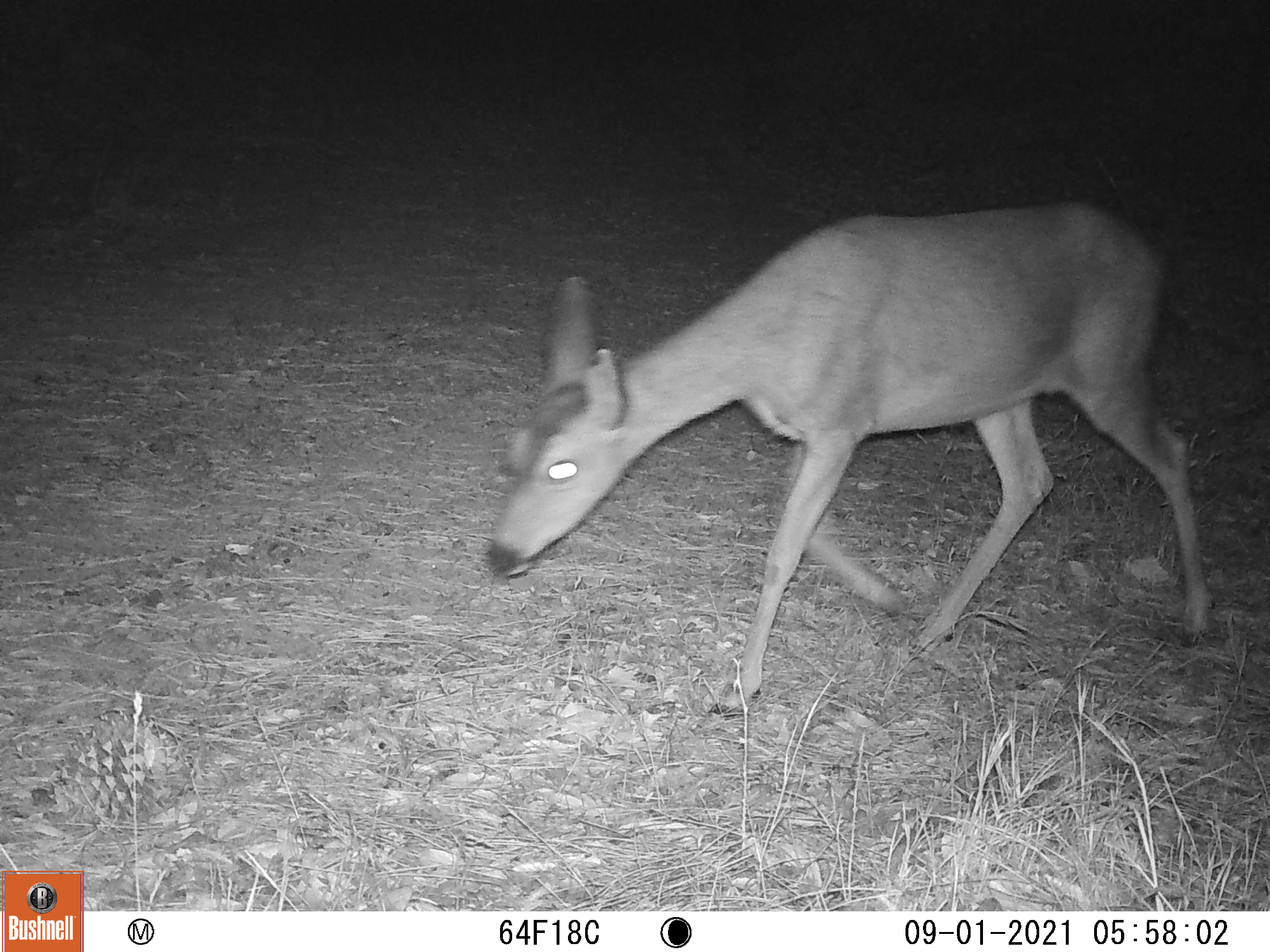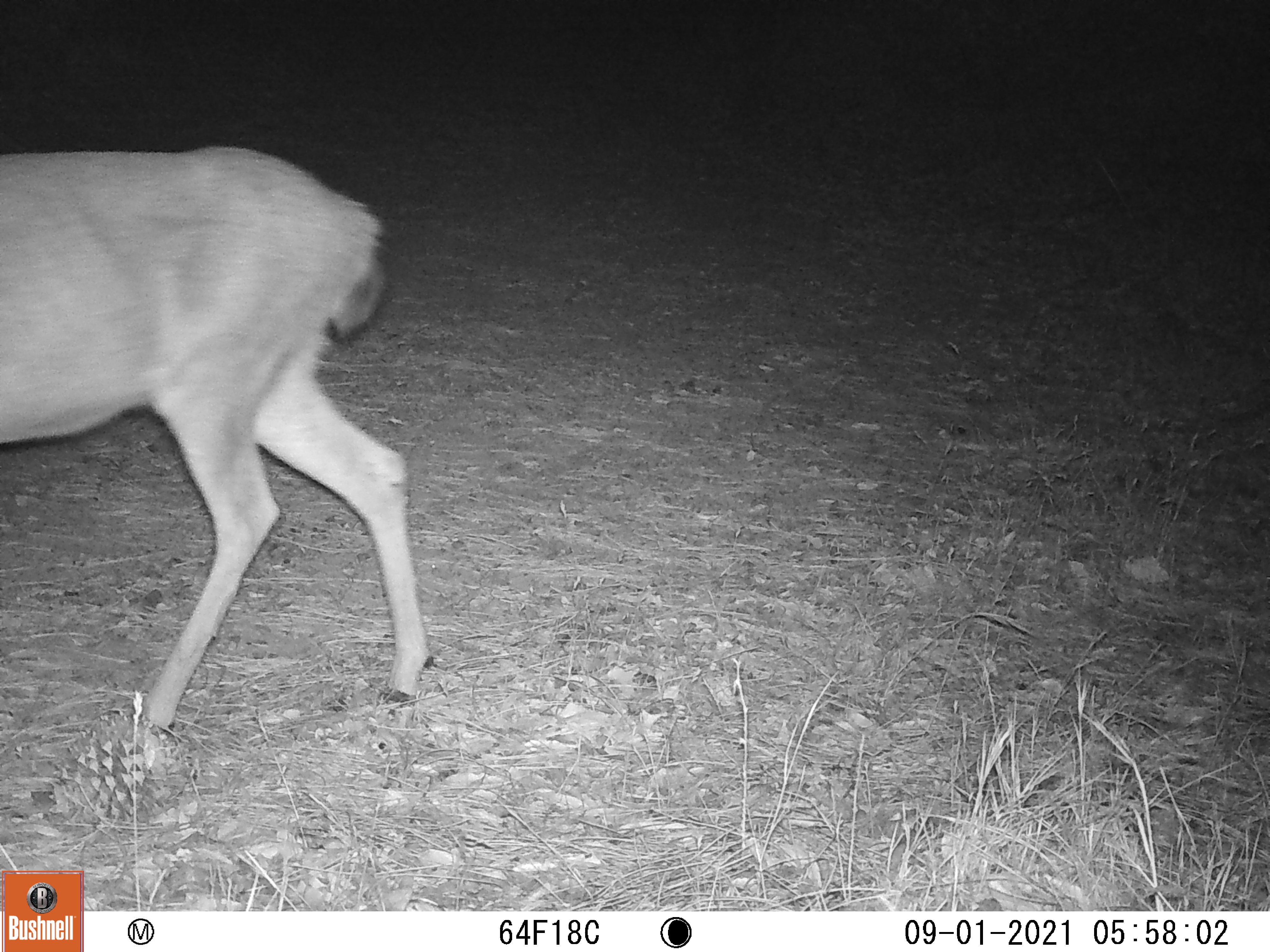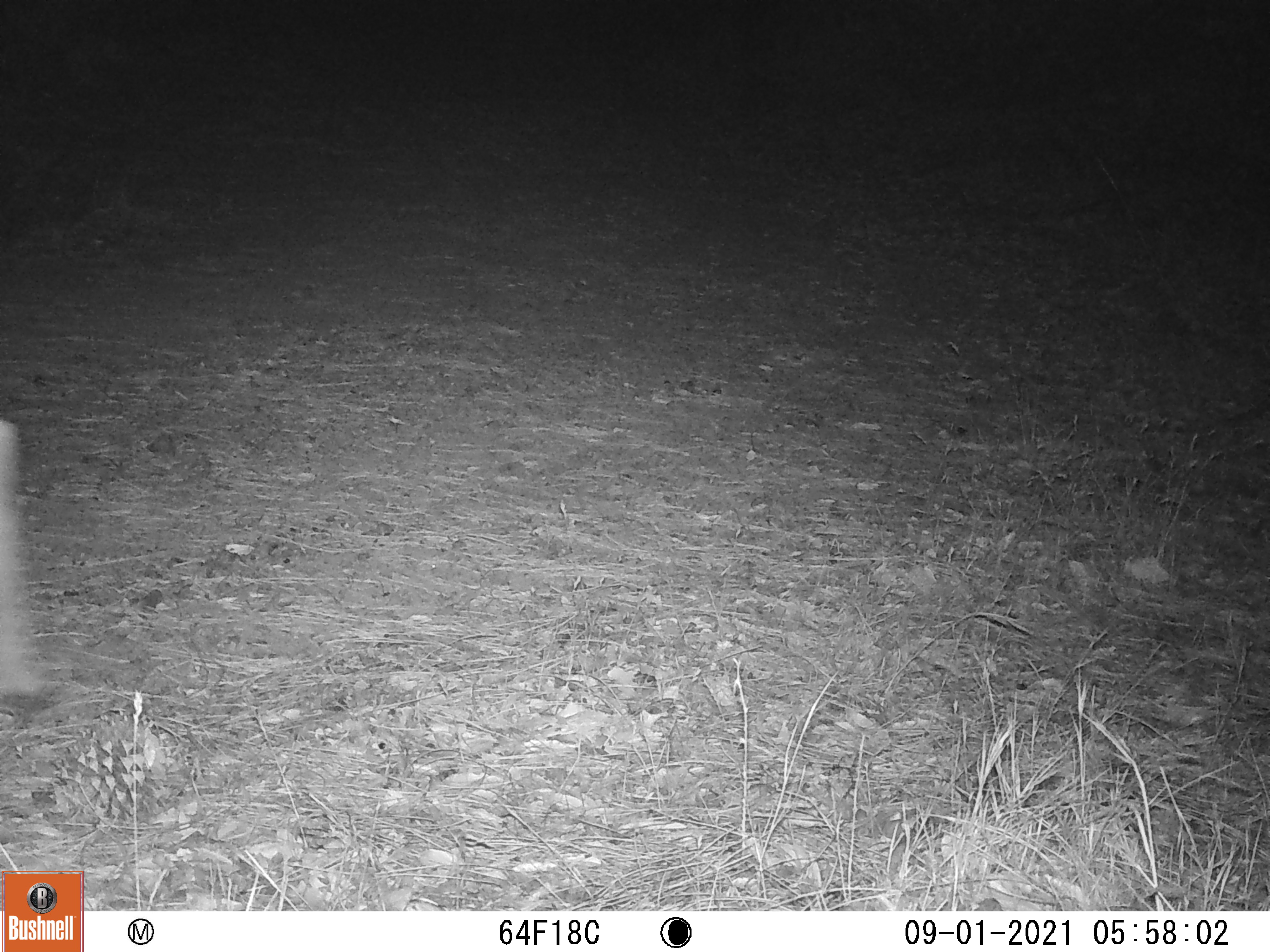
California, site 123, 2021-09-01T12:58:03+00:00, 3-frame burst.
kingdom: Animalia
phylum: Chordata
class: Mammalia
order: Artiodactyla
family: Cervidae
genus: Odocoileus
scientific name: Odocoileus hemionus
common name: mule deer